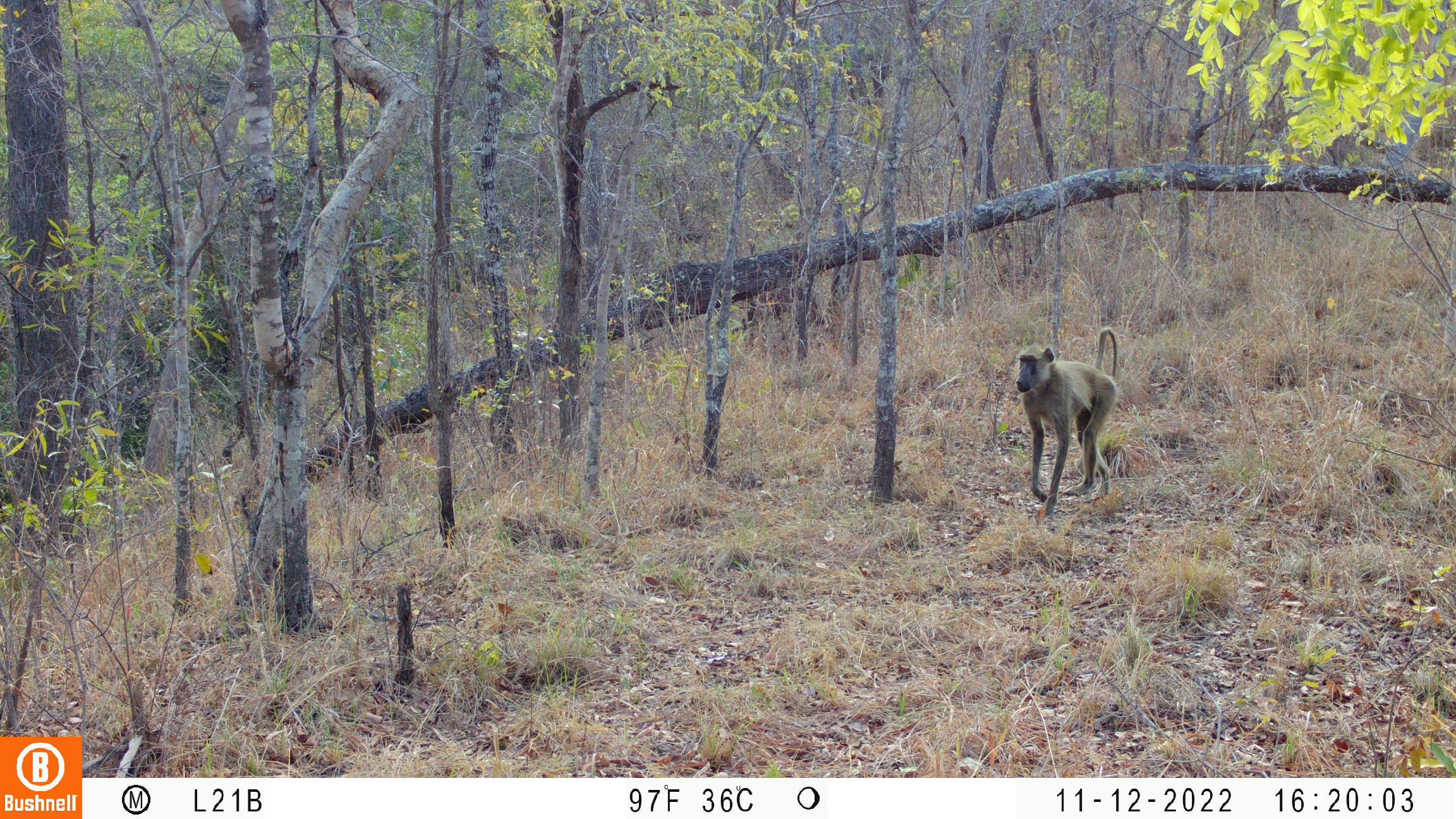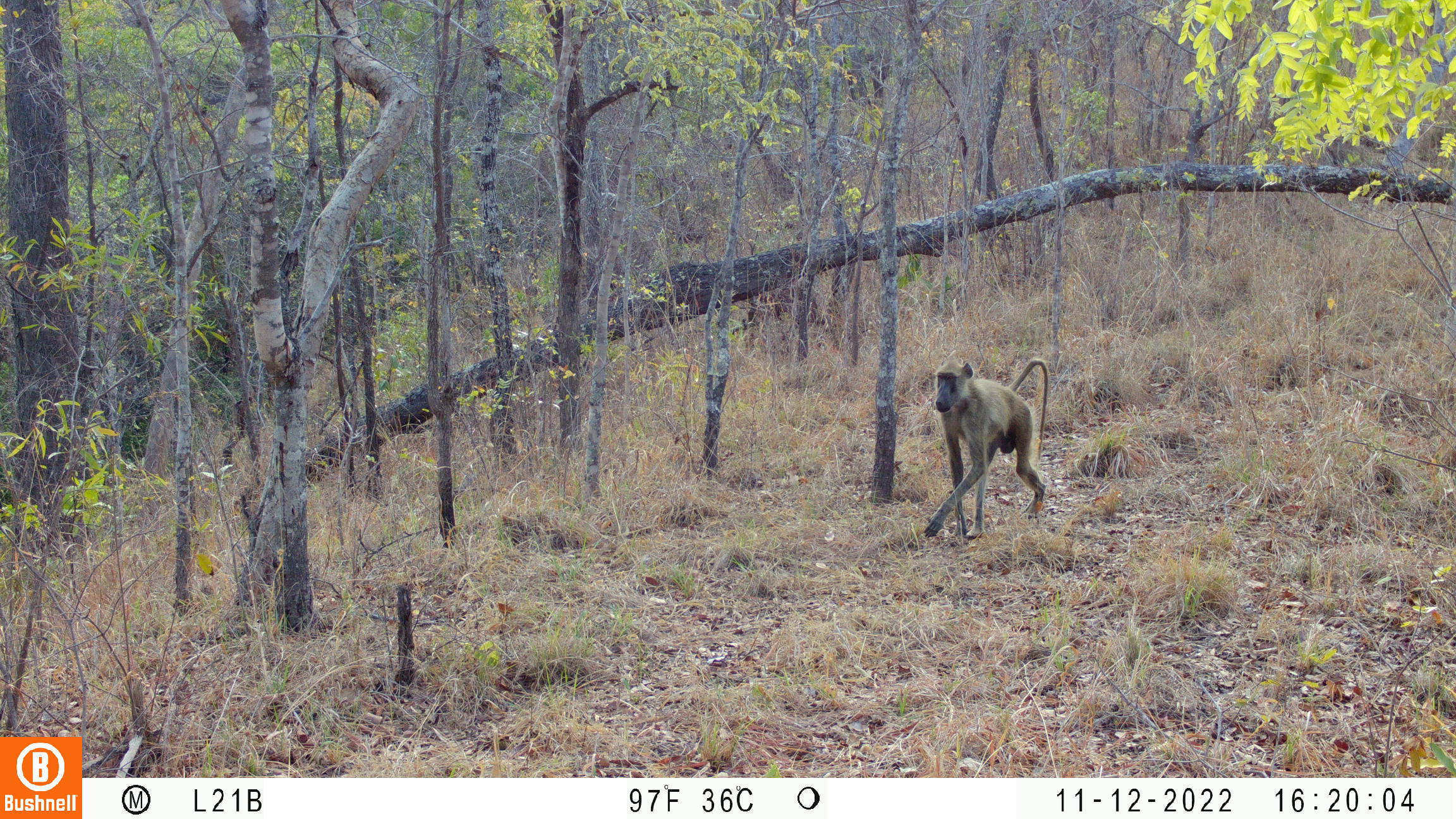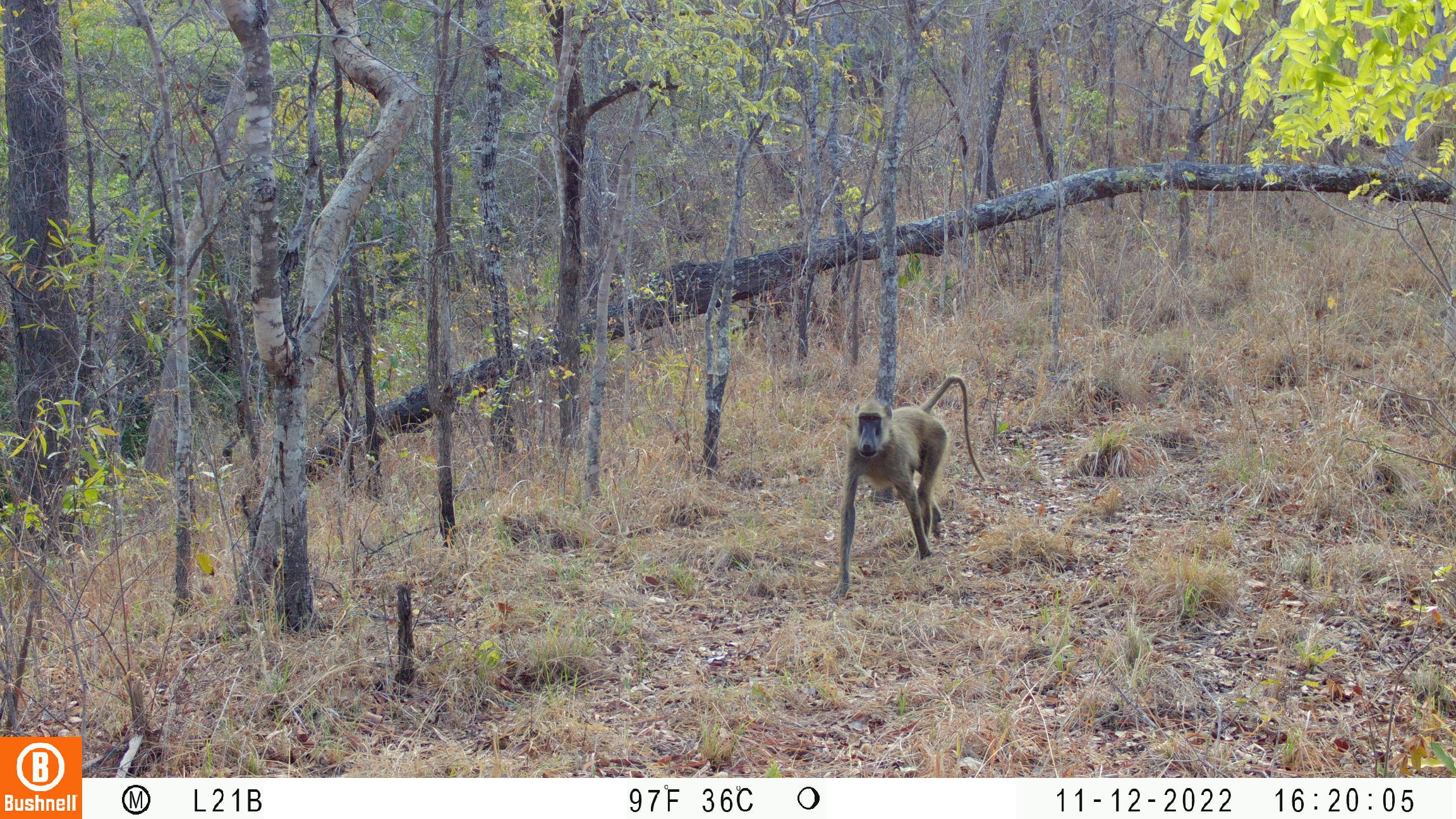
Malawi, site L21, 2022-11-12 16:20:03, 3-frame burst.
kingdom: Animalia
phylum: Chordata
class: Mammalia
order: Primates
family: Cercopithecidae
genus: Papio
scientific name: Papio cynocephalus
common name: yellow baboon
Yellow baboon (Papio cynocephalus), count 1.